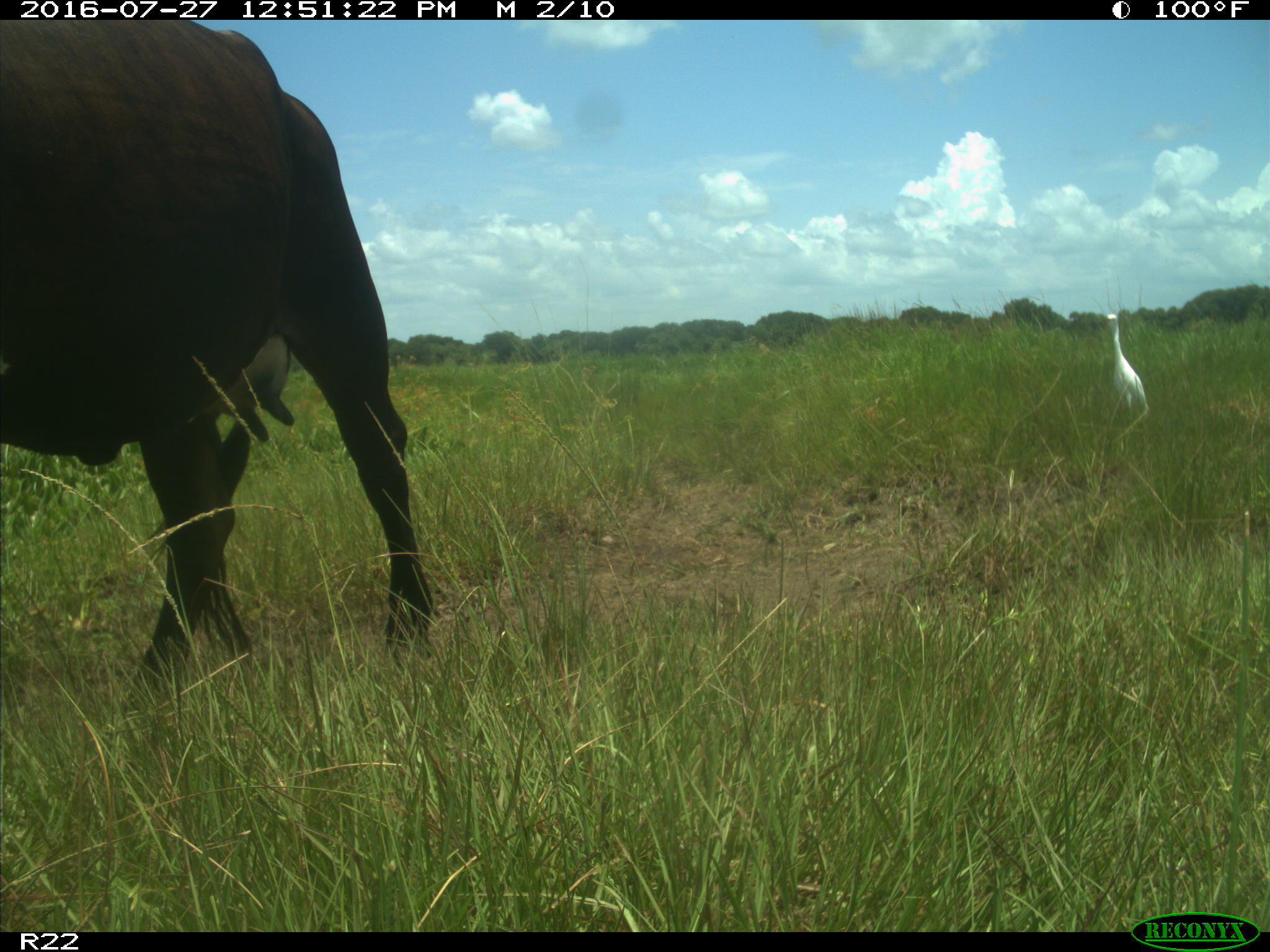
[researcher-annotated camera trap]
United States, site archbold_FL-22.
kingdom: Animalia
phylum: Chordata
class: Mammalia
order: Artiodactyla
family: Bovidae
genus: Bos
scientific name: Bos taurus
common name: domestic cow